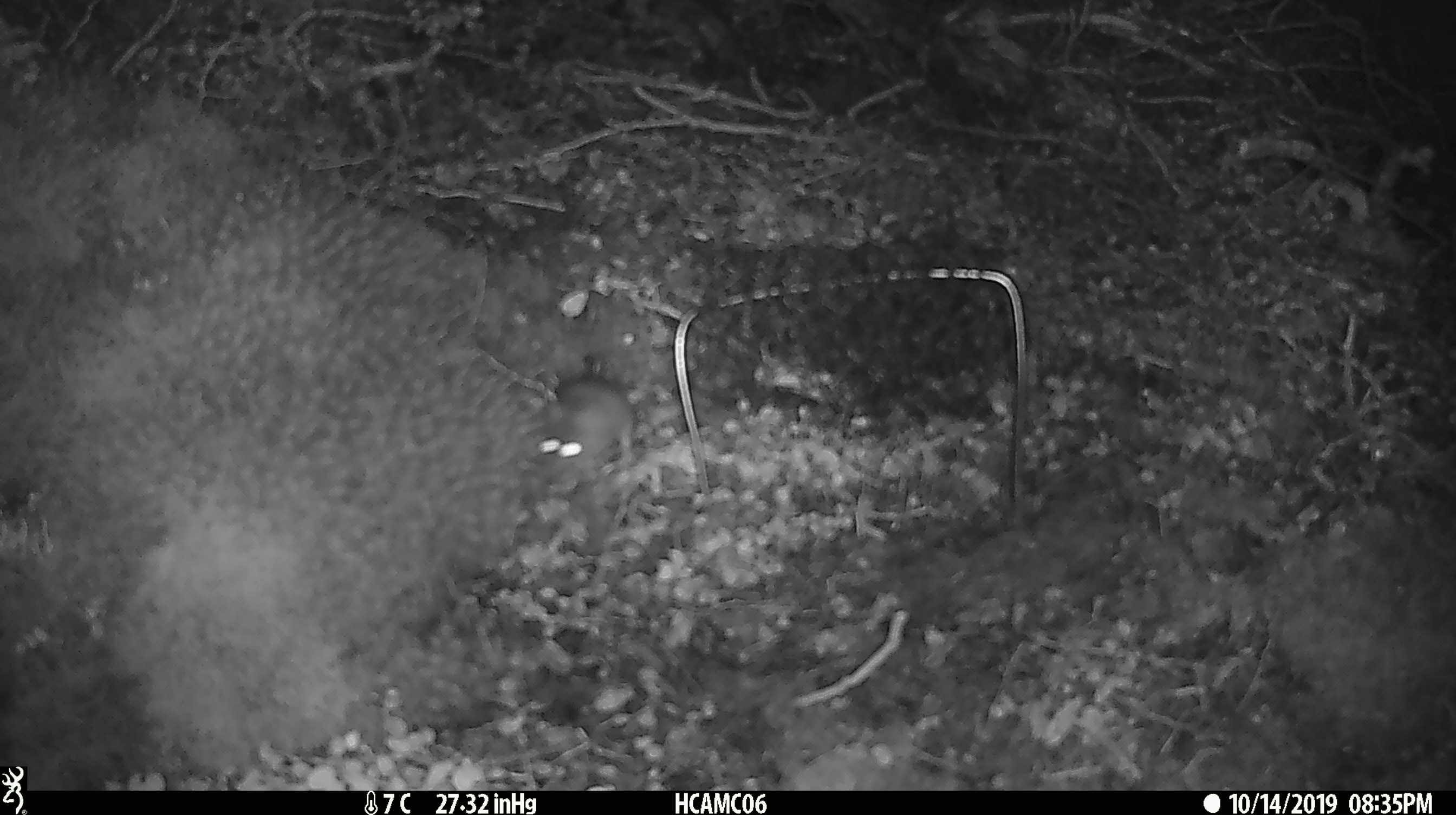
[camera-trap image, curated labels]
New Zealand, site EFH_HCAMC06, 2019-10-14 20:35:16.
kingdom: Animalia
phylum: Chordata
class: Mammalia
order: Rodentia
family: Muridae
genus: Mus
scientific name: Mus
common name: mouse